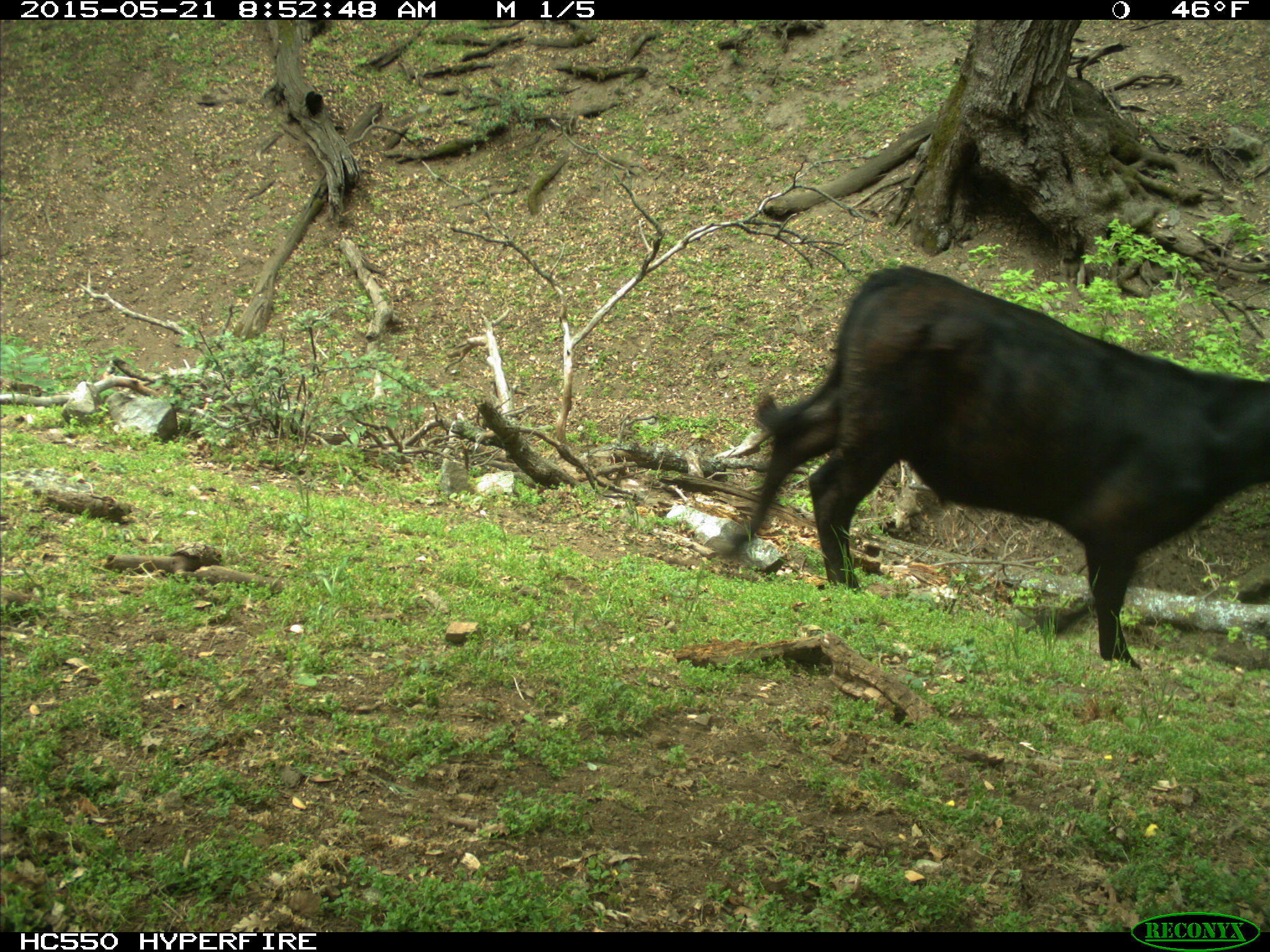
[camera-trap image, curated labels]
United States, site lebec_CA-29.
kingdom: Animalia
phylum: Chordata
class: Mammalia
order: Artiodactyla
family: Bovidae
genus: Bos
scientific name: Bos taurus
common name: domestic cow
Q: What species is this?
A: Bos taurus (domestic cow).